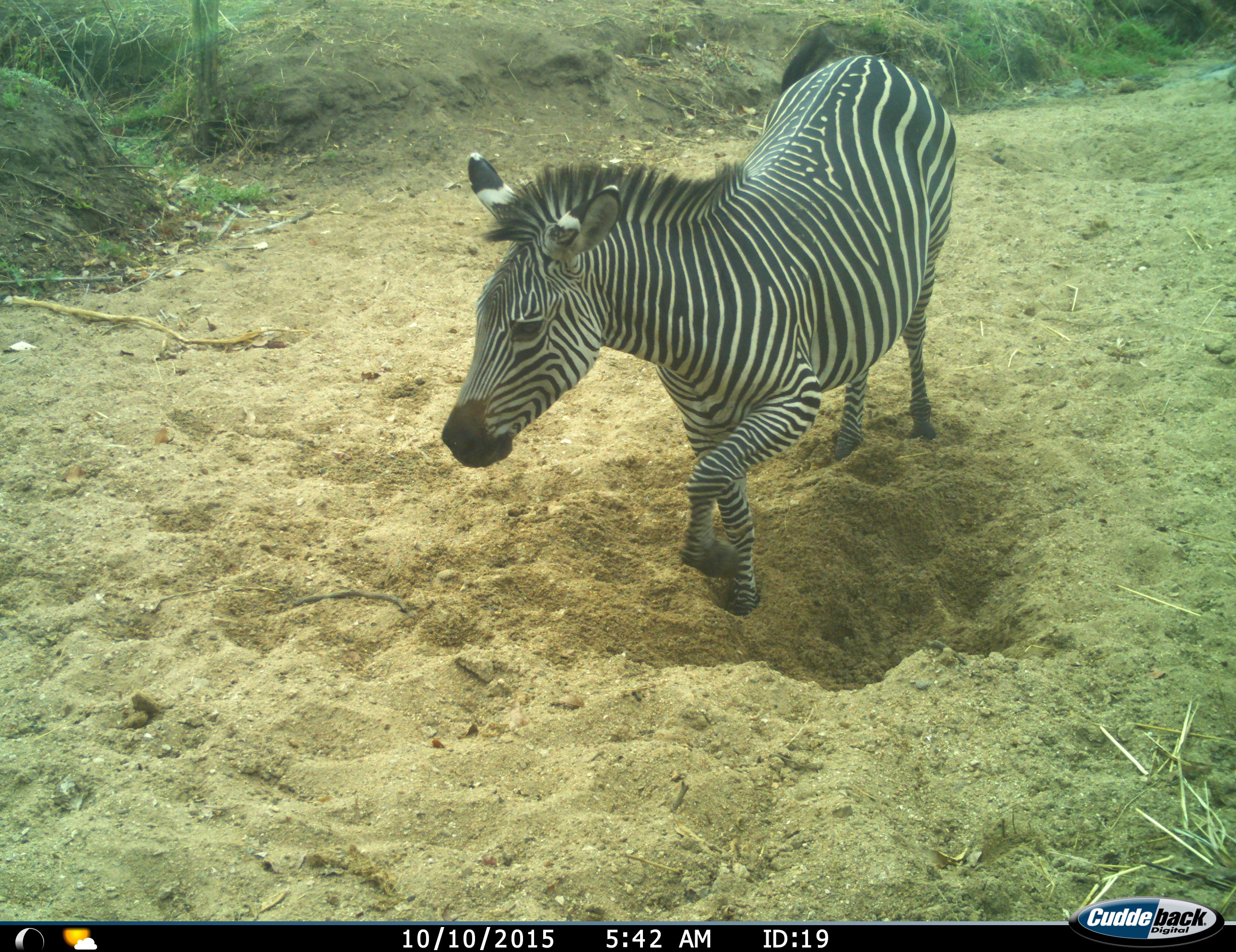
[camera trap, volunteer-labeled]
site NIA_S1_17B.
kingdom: Animalia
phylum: Chordata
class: Mammalia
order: Perissodactyla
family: Equidae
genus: Equus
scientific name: Equus quagga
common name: plains zebra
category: zebraplains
Zebraplains (plains zebra) (Equus quagga), count 1. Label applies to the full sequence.